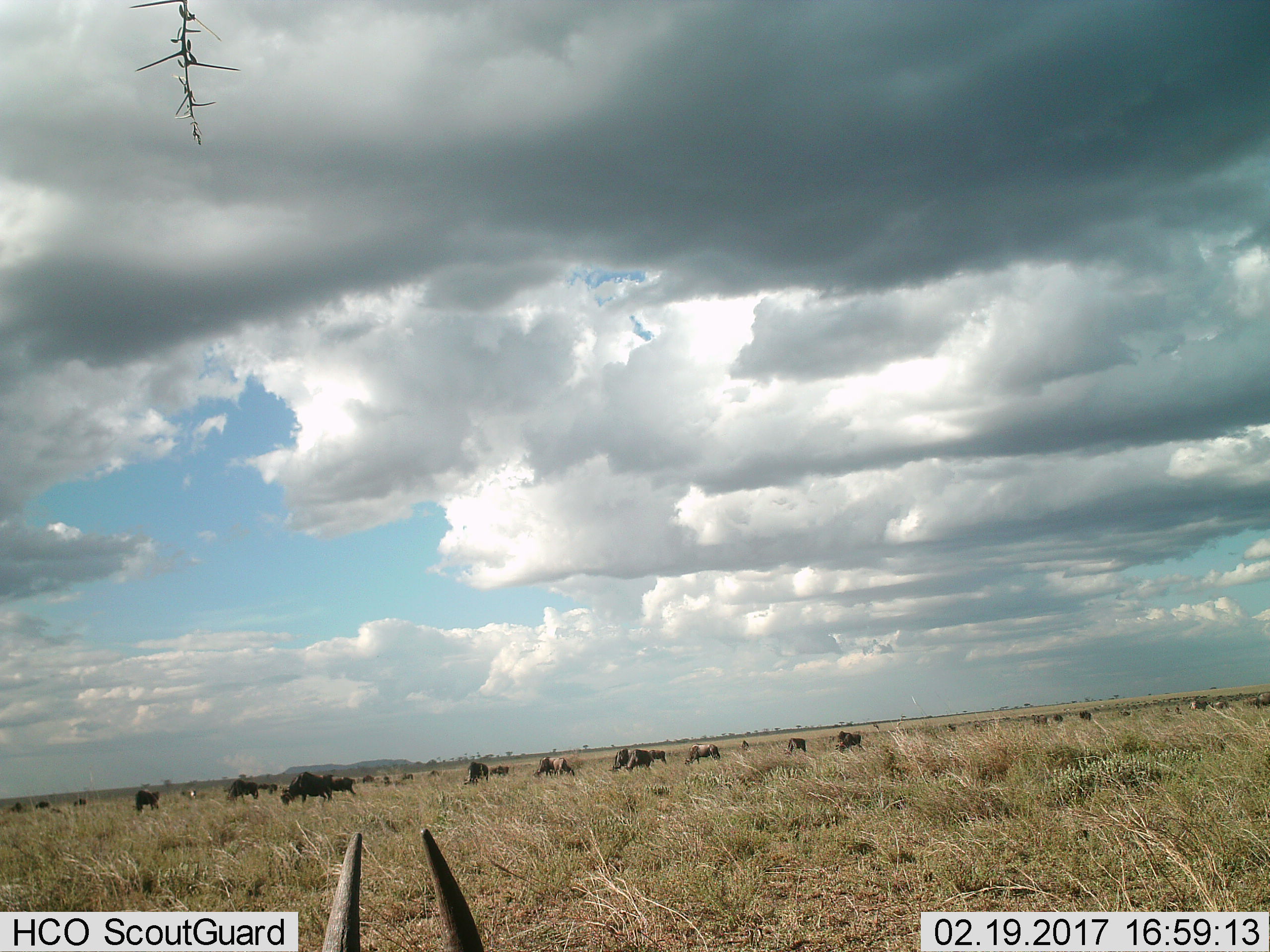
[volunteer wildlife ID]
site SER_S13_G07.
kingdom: Animalia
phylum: Chordata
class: Mammalia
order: Artiodactyla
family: Bovidae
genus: Connochaetes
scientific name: Connochaetes taurinus taurinus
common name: blue wildebeest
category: wildebeestblue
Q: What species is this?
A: Wildebeestblue (blue wildebeest) (Connochaetes taurinus taurinus).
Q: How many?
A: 11-50.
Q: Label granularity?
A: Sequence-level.